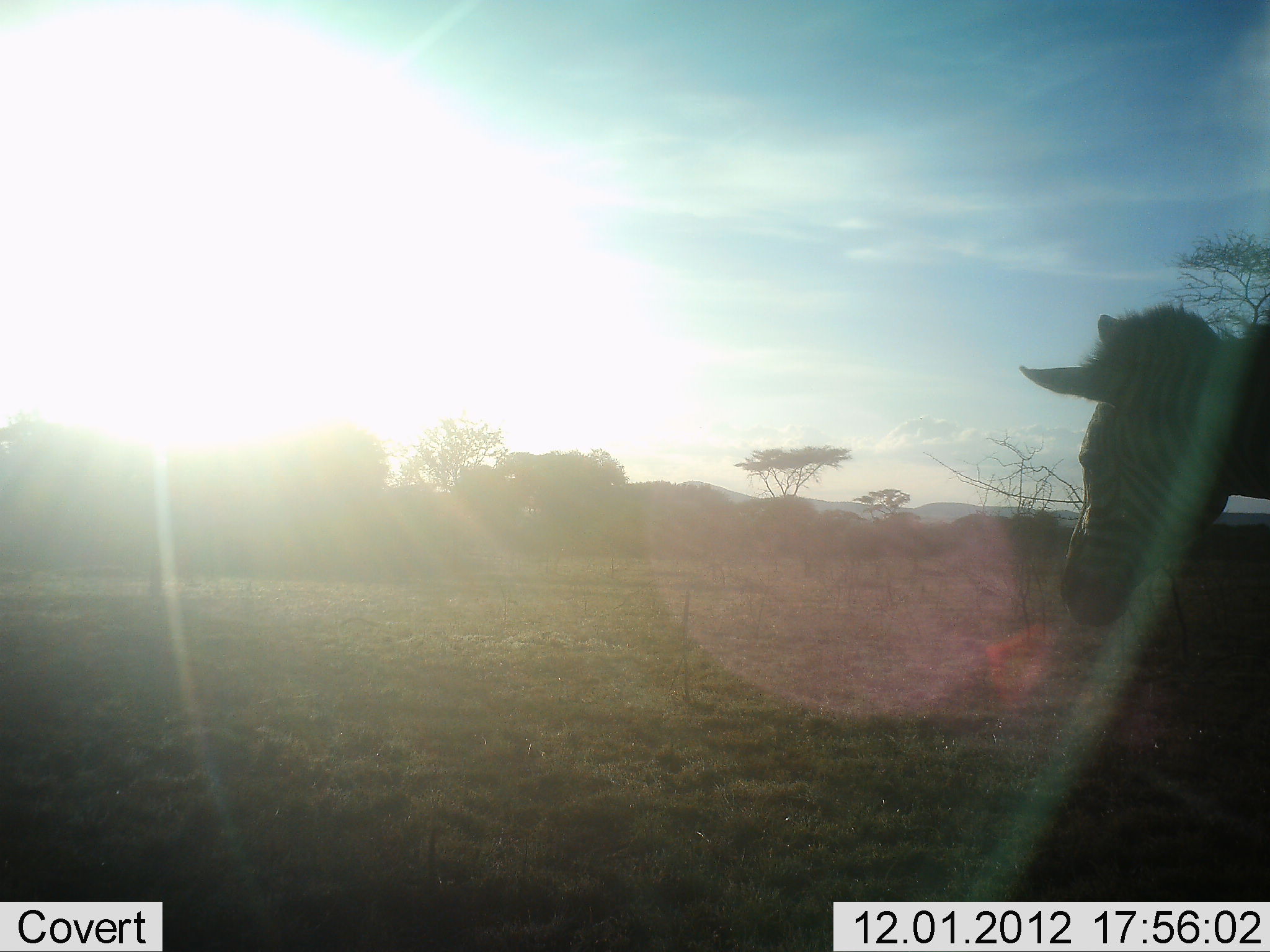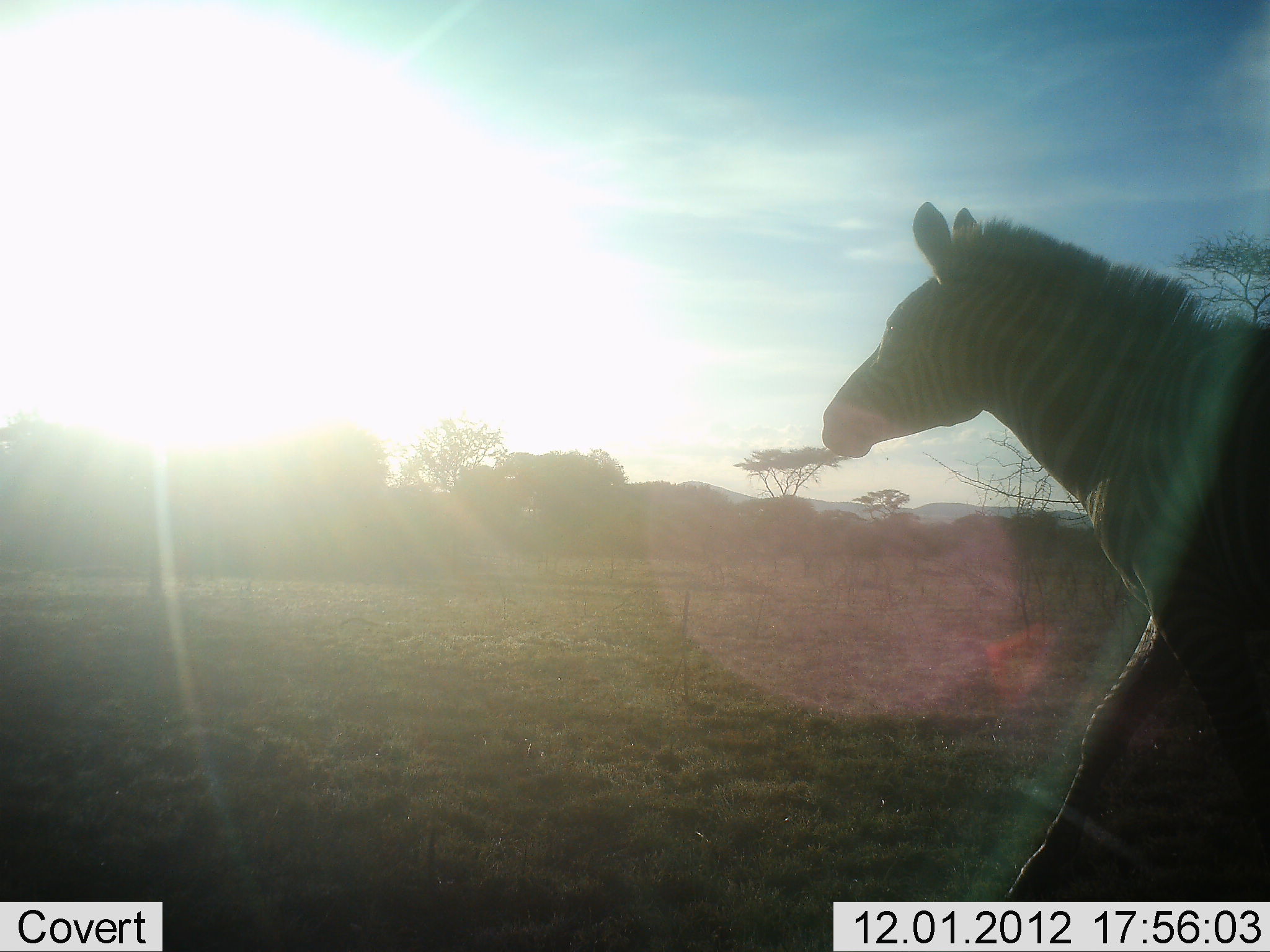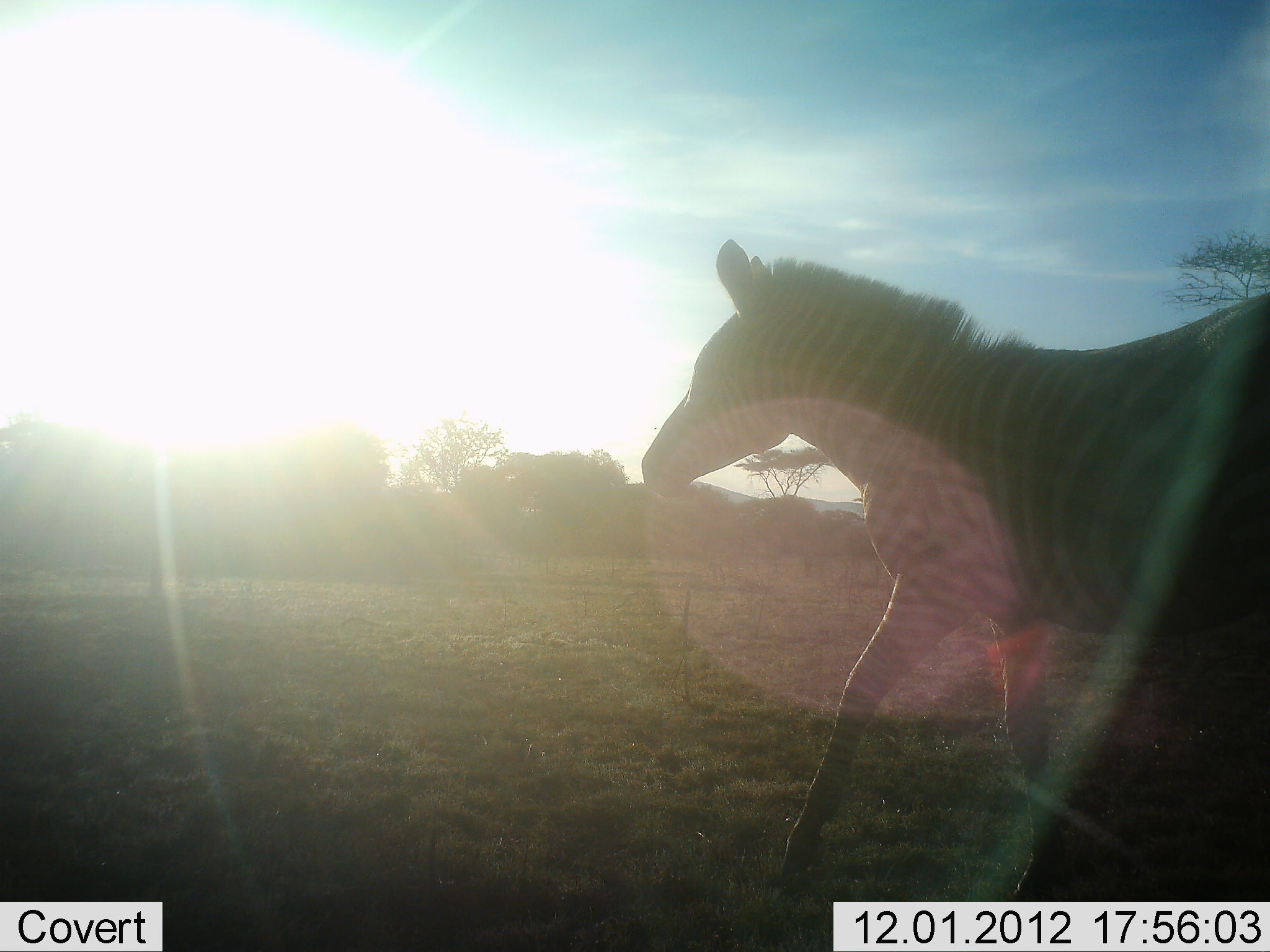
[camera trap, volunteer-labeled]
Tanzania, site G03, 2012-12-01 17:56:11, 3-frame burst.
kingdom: Animalia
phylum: Chordata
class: Mammalia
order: Perissodactyla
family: Equidae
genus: Equus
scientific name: Equus quagga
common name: plains zebra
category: zebra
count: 1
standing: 16%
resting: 0%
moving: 86%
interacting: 0%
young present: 0%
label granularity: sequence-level